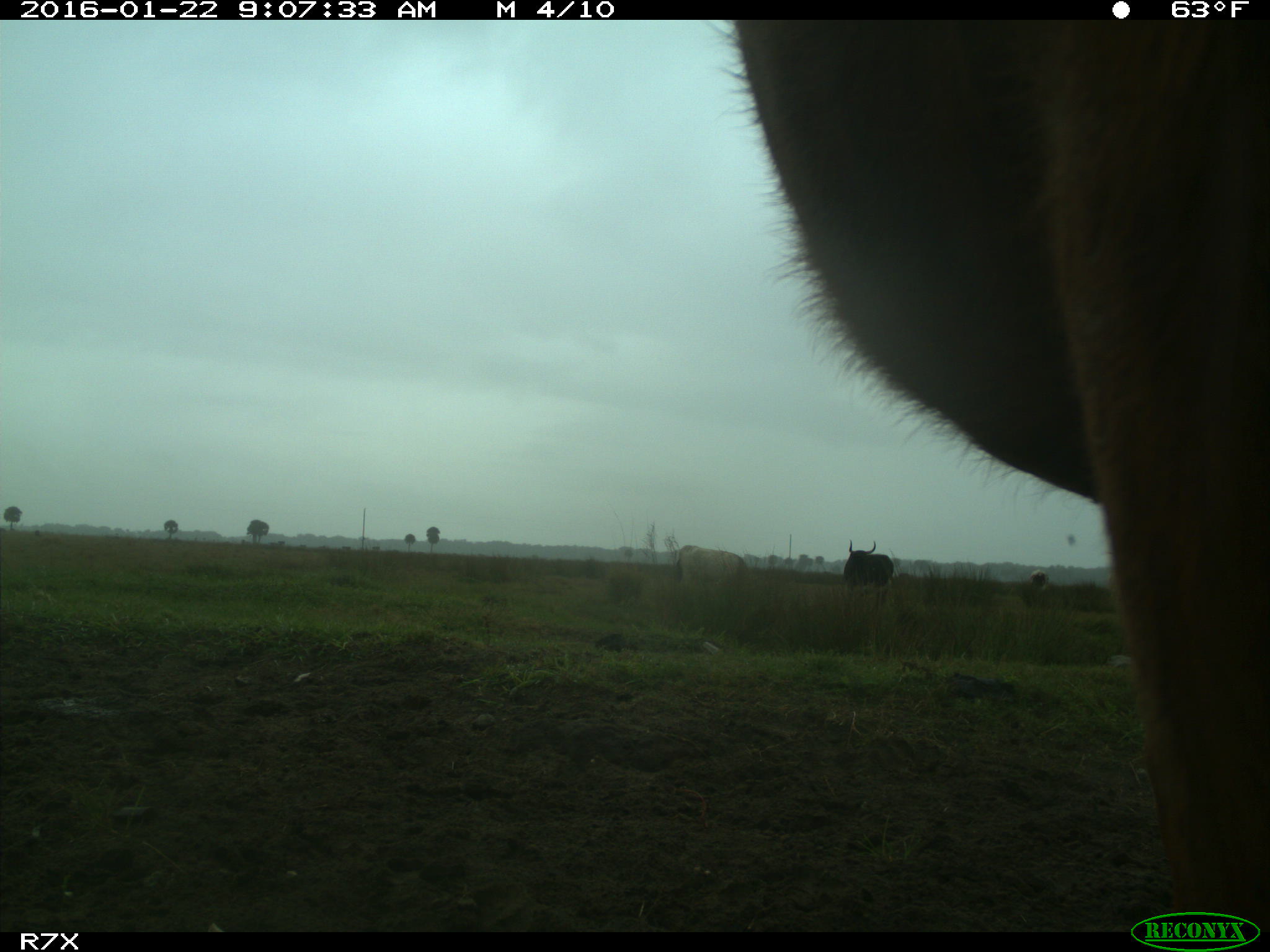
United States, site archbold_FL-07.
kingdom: Animalia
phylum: Chordata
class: Mammalia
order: Artiodactyla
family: Bovidae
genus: Bos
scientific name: Bos taurus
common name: domestic cow